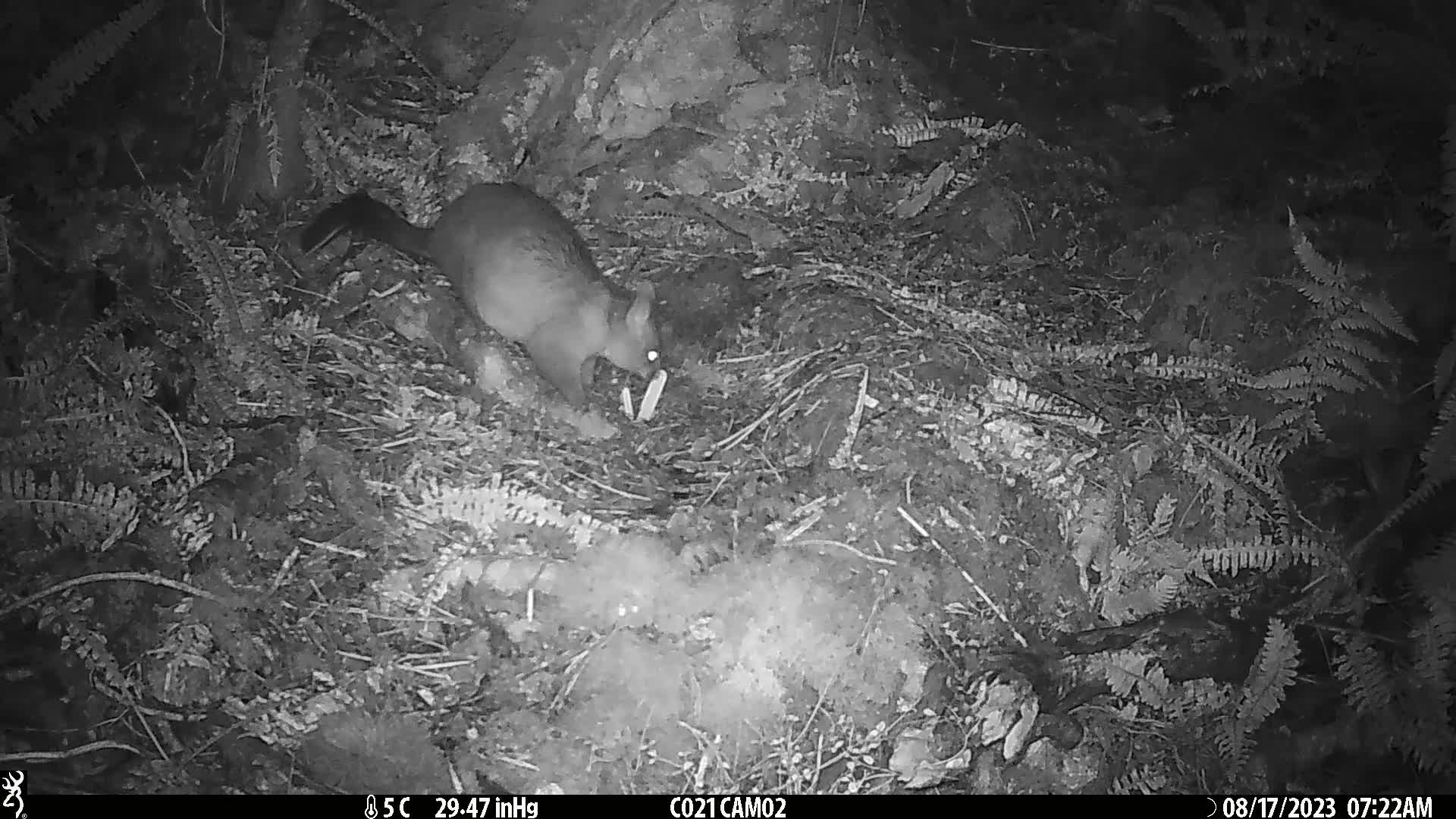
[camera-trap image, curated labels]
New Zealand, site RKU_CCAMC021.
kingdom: Animalia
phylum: Chordata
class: Mammalia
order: Diprotodontia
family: Phalangeridae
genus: Trichosurus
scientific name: Trichosurus vulpecula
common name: common brushtail possum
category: possum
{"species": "possum (common brushtail possum) (Trichosurus vulpecula)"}